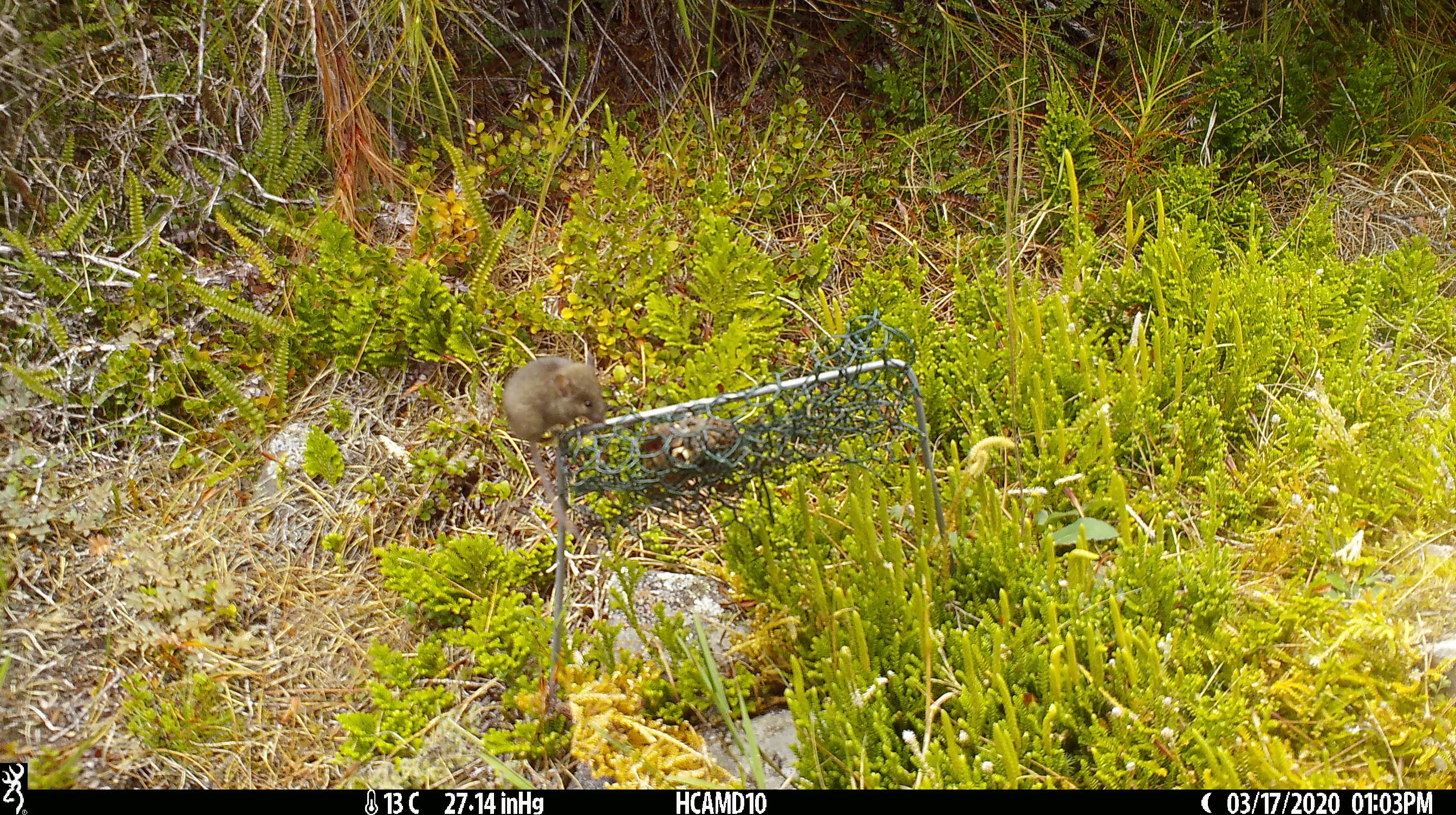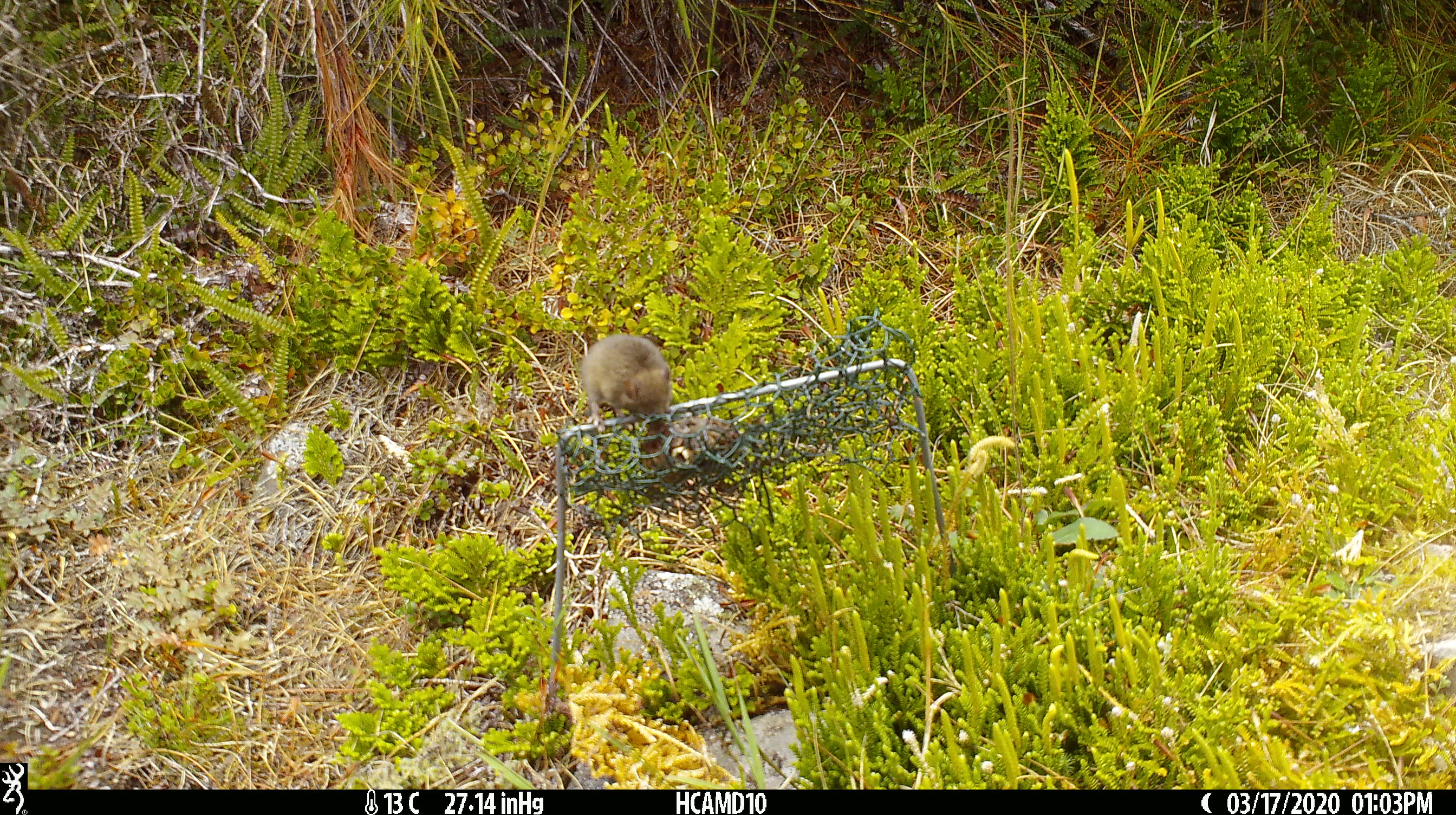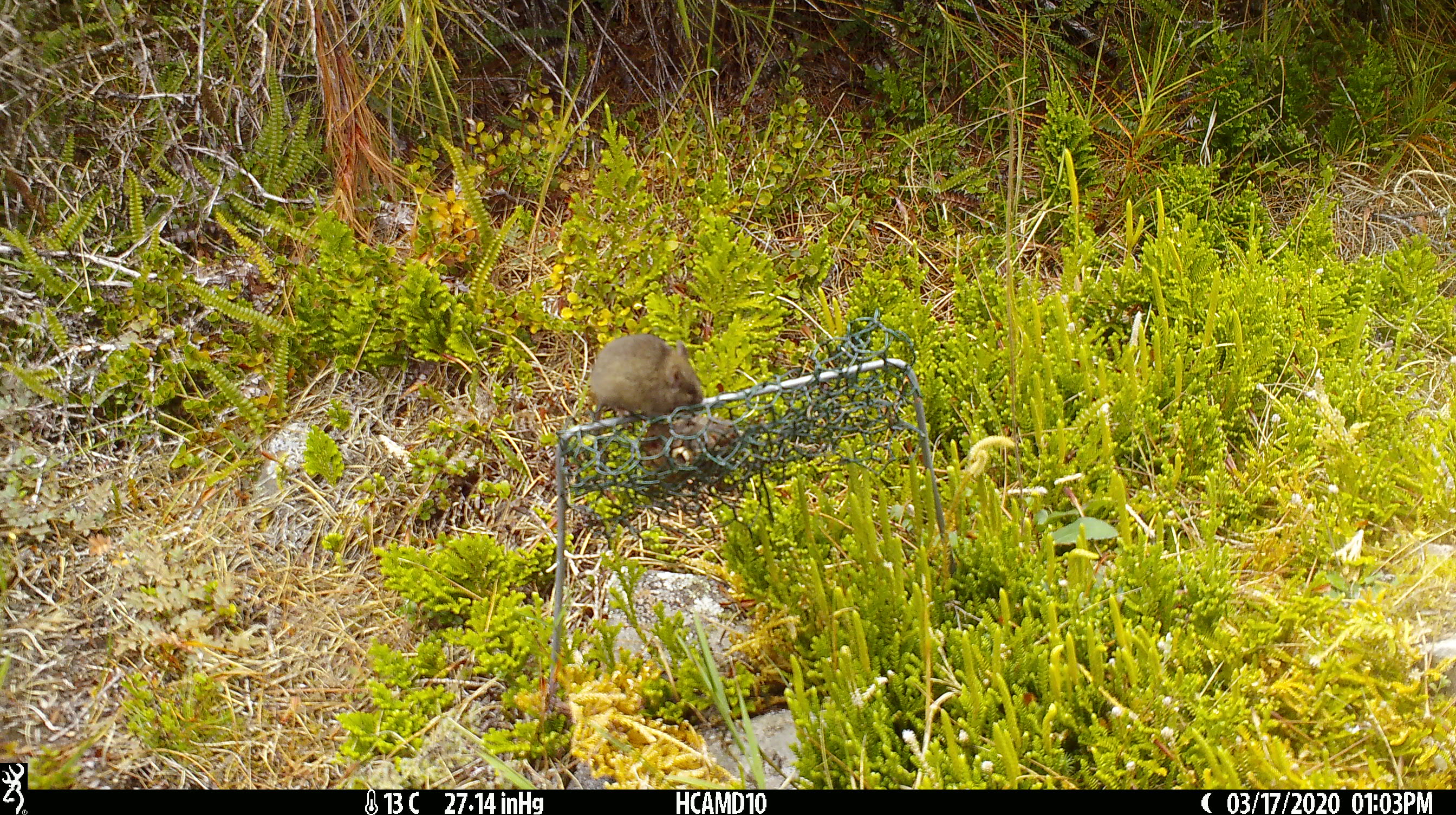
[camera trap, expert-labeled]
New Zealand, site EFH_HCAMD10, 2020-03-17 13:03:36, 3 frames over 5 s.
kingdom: Animalia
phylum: Chordata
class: Mammalia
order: Rodentia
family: Muridae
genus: Mus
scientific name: Mus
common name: mouse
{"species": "mouse (Mus)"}